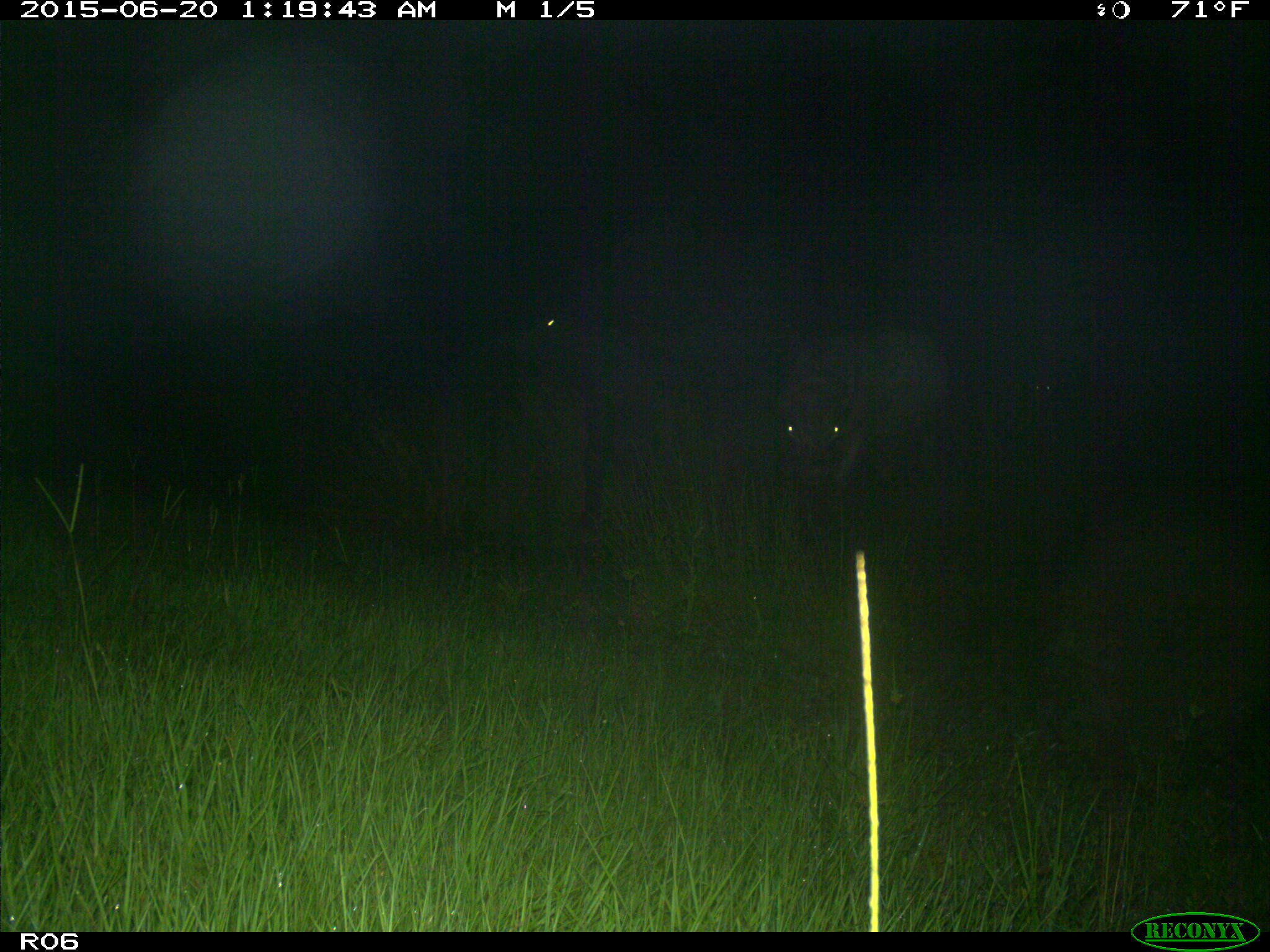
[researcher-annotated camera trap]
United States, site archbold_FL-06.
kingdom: Animalia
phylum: Chordata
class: Mammalia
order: Artiodactyla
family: Bovidae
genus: Bos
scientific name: Bos taurus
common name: domestic cow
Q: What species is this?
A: Bos taurus (domestic cow).